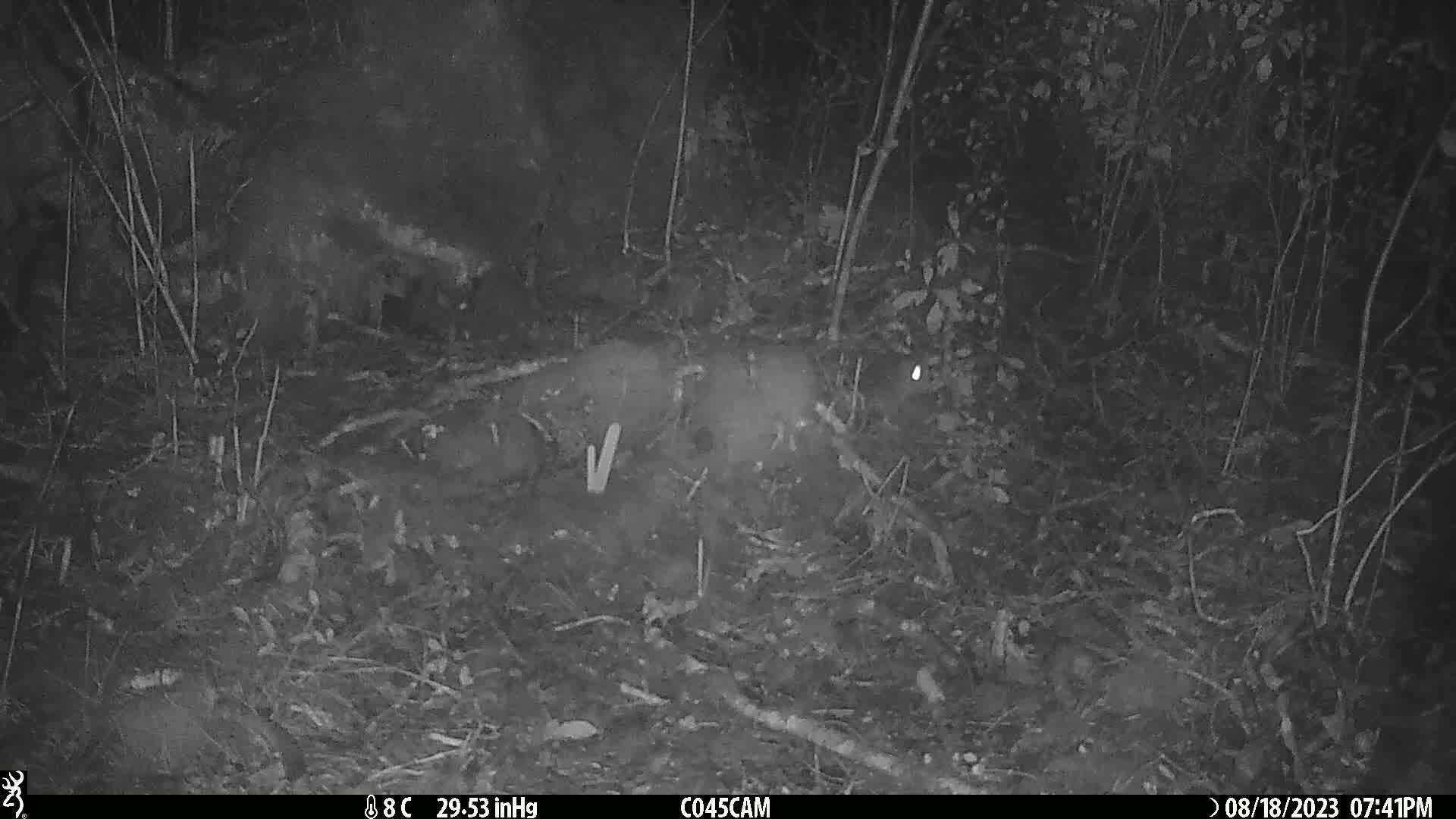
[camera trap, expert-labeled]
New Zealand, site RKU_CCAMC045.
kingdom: Animalia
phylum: Chordata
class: Mammalia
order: Rodentia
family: Muridae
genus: Rattus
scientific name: Rattus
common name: rat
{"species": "rat (Rattus)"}